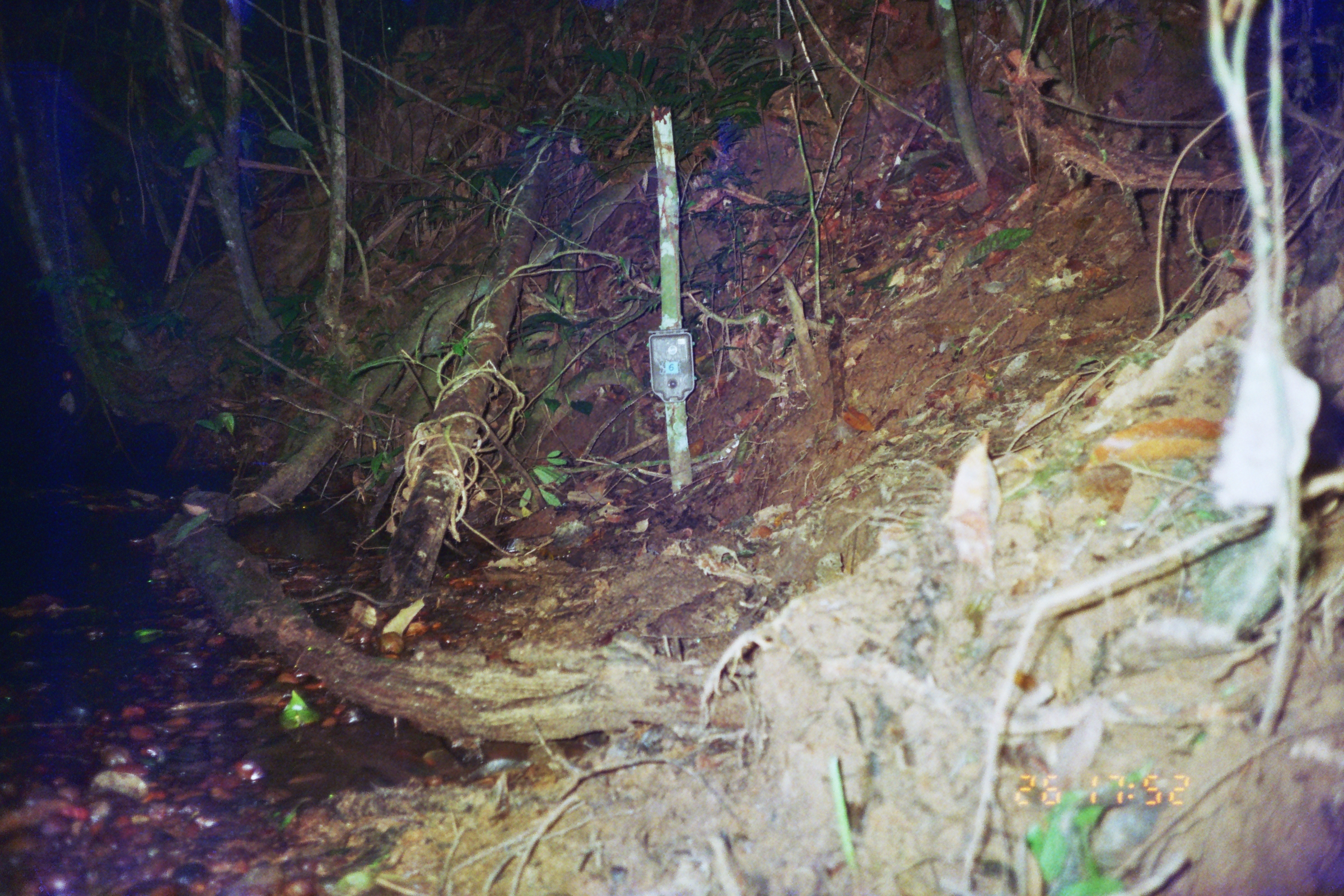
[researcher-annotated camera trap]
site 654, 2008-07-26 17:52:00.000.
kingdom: Animalia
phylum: Chordata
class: Mammalia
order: Artiodactyla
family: Tayassuidae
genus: Tayassu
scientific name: Tayassu pecari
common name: white-lipped peccary